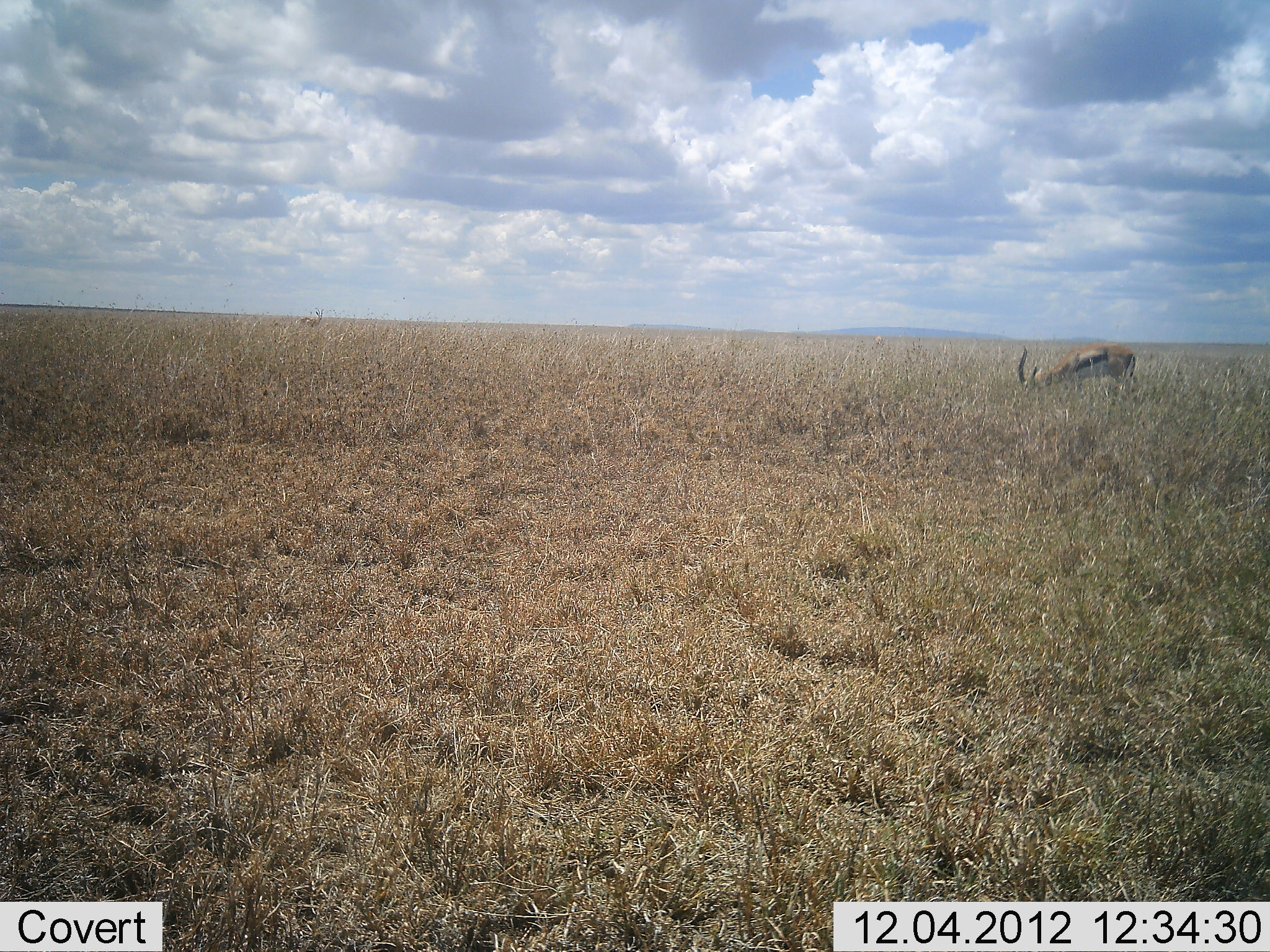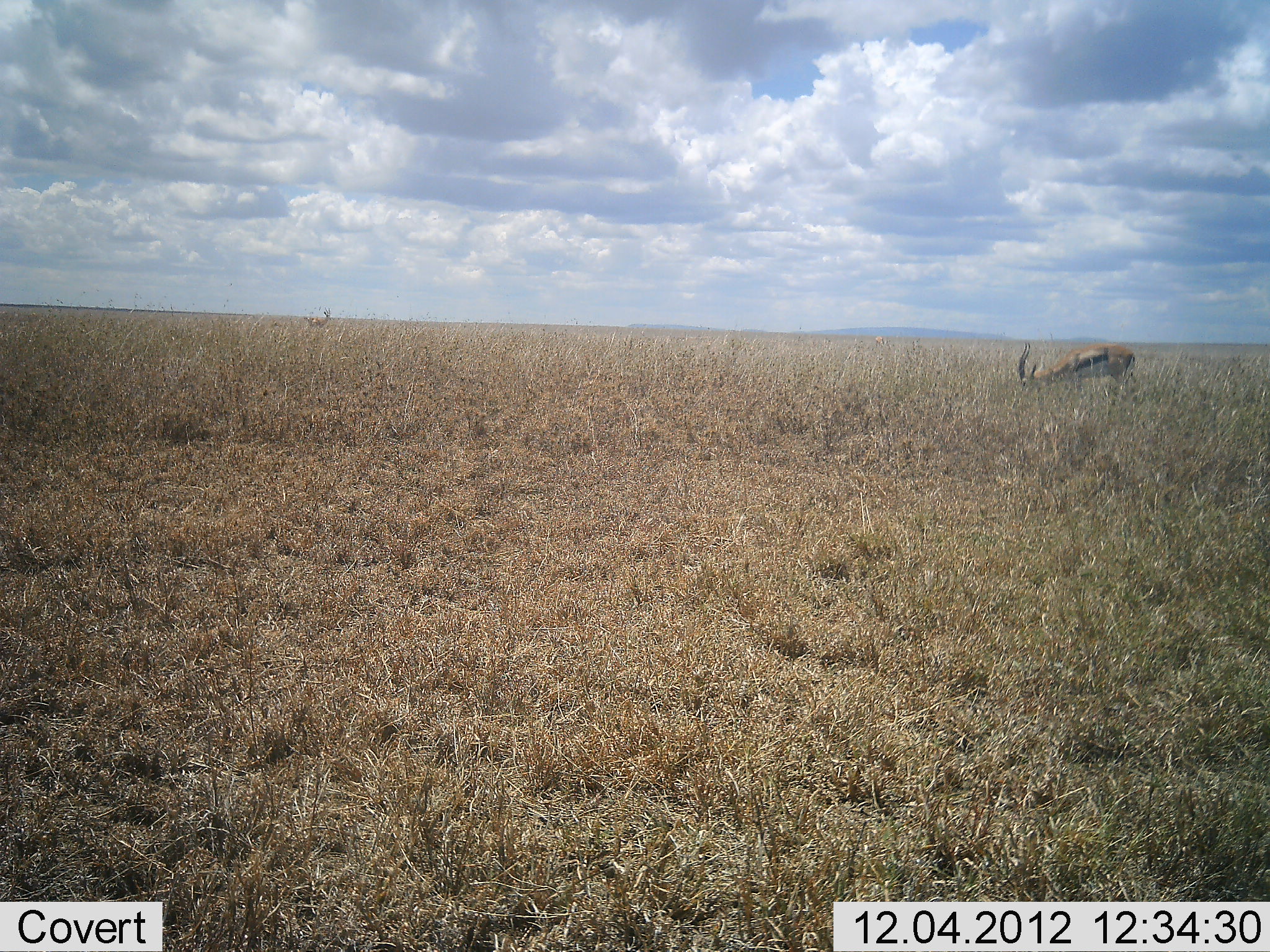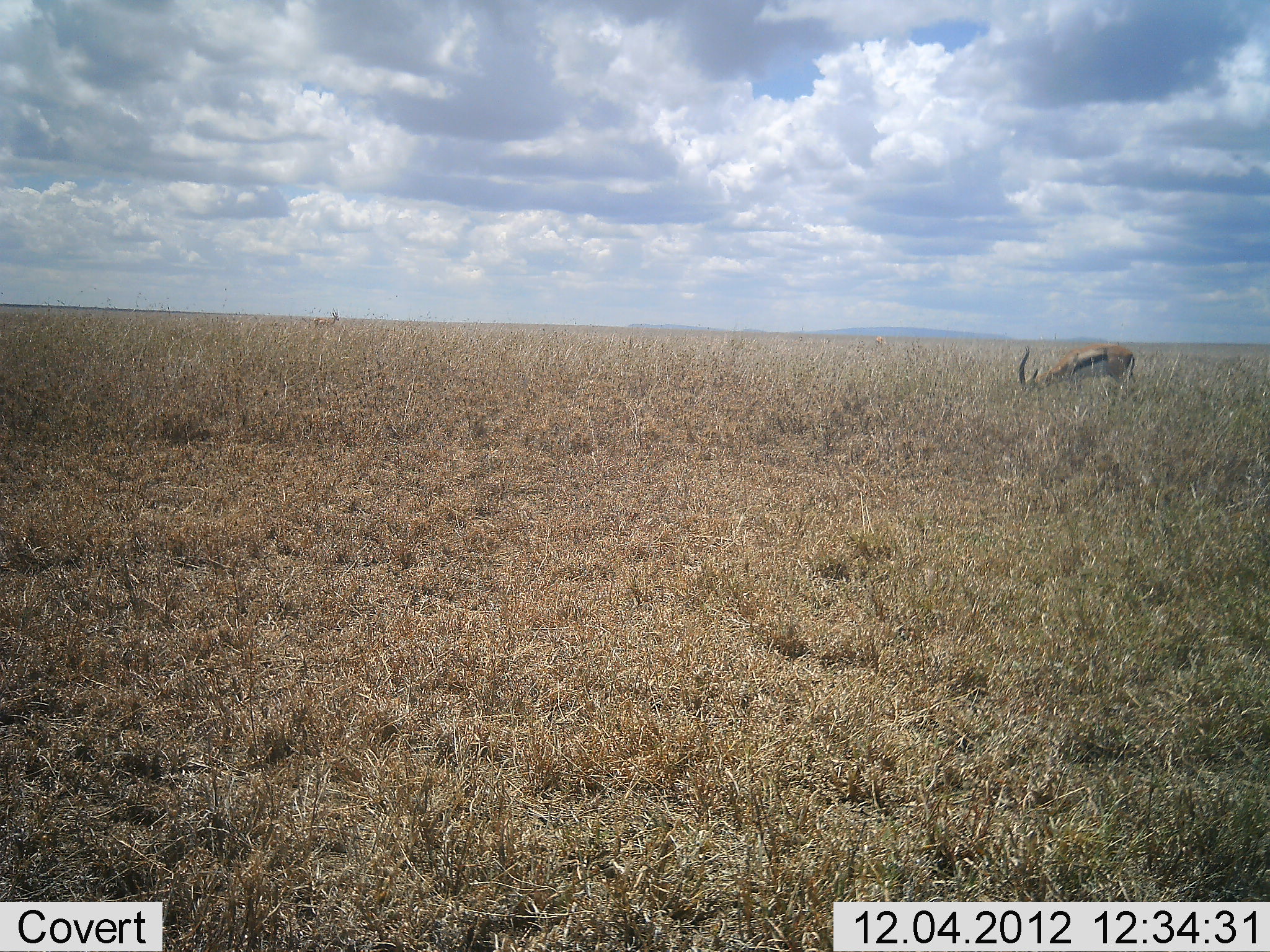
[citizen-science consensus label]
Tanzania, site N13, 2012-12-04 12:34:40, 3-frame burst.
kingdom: Animalia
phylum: Chordata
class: Mammalia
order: Artiodactyla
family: Bovidae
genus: Eudorcas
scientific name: Eudorcas thomsonii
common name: thomson's gazelle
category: gazellethomsons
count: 2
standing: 28%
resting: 0%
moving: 31%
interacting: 0%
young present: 0%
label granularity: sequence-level